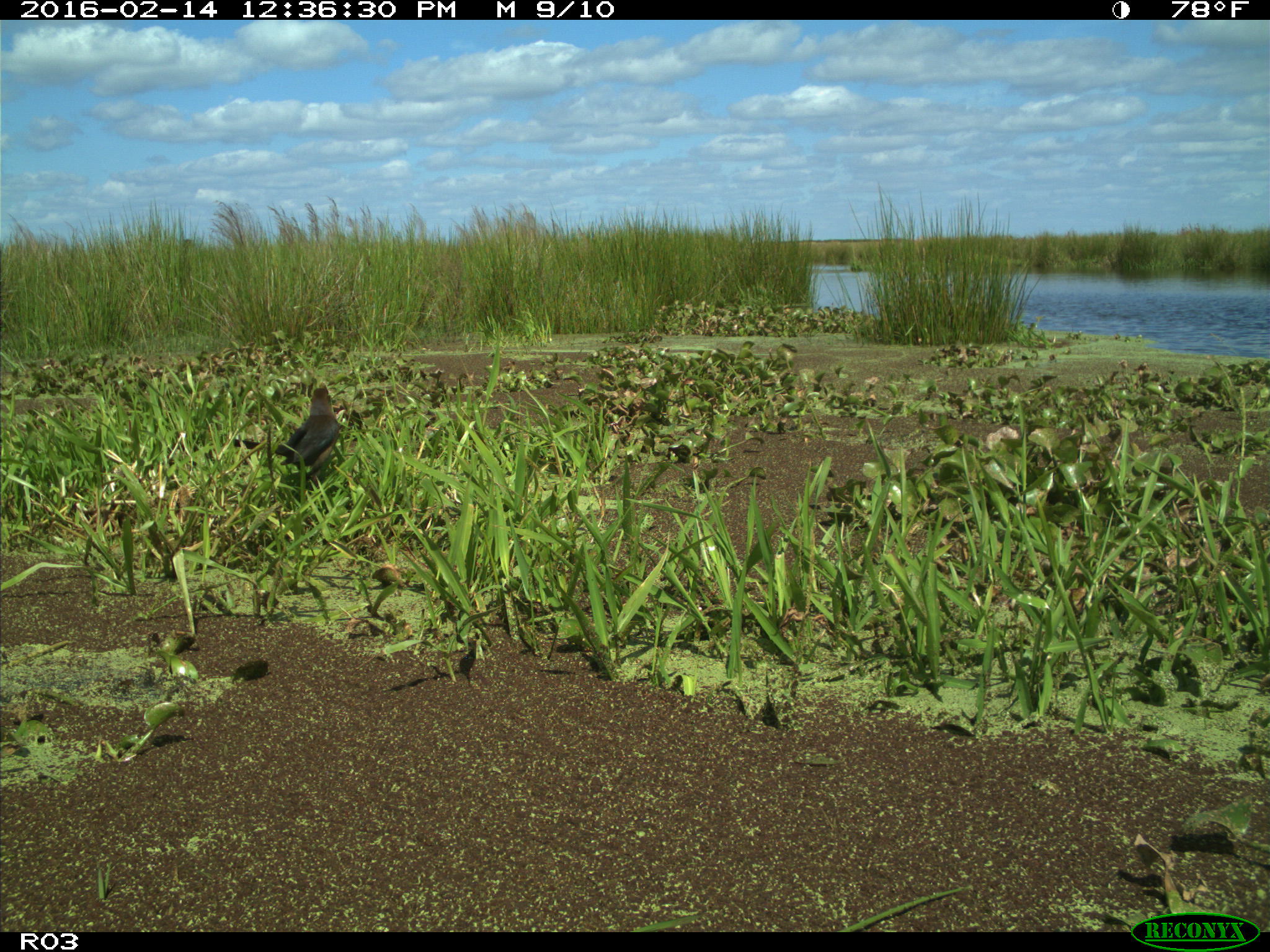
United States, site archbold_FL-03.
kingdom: Animalia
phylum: Chordata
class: Aves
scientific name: Aves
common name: birds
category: unidentified bird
Unidentified bird (birds) (Aves).